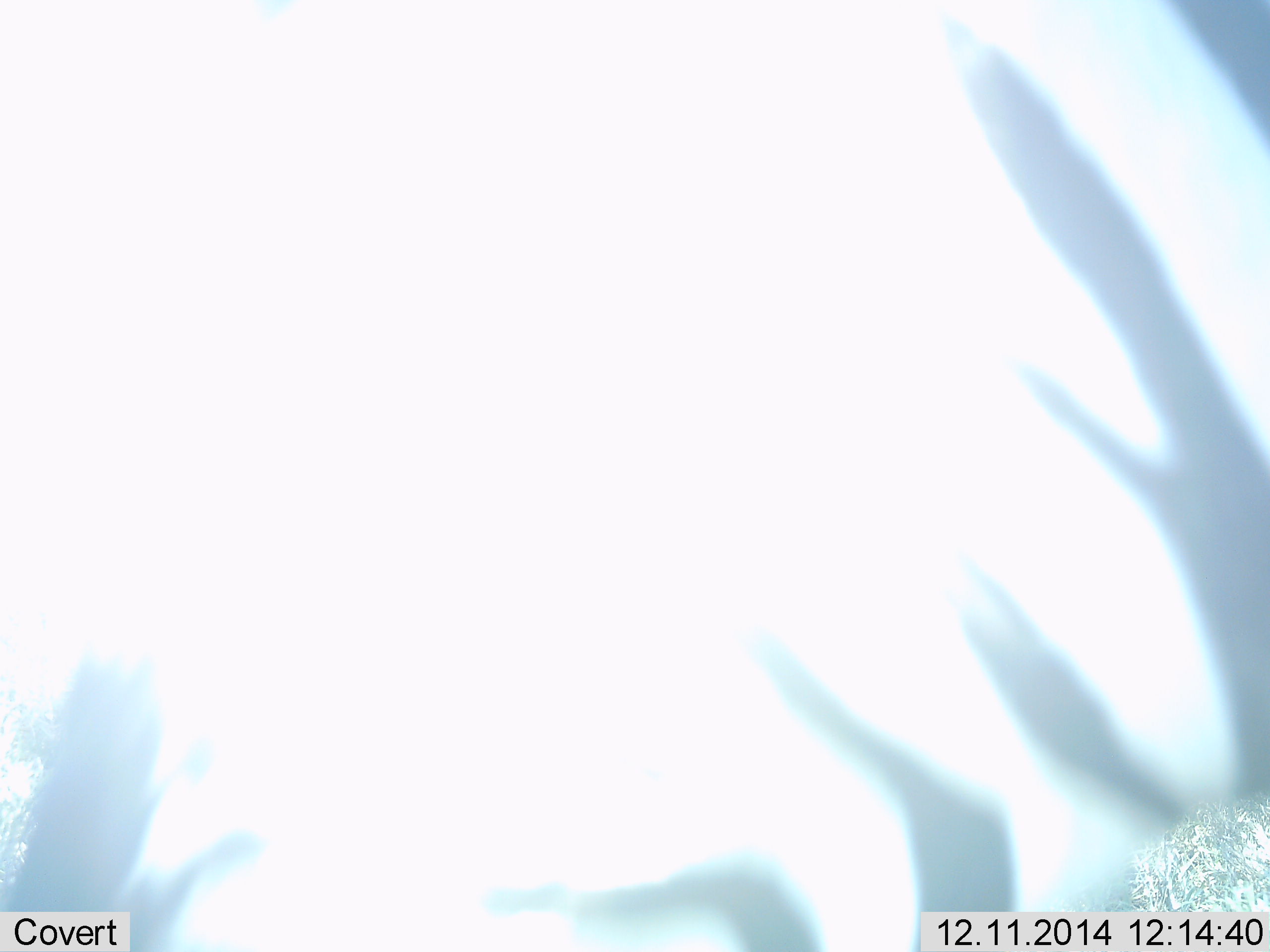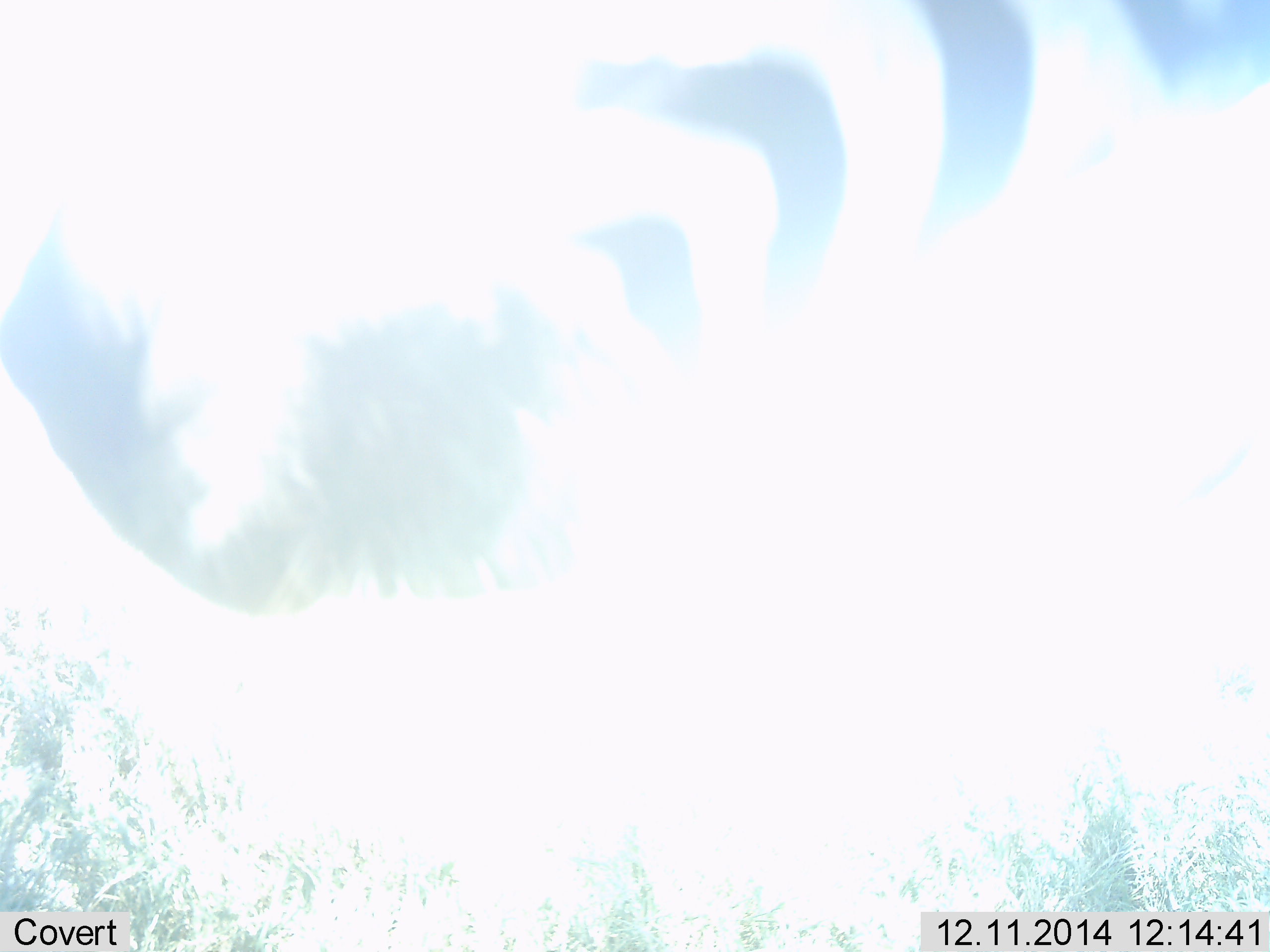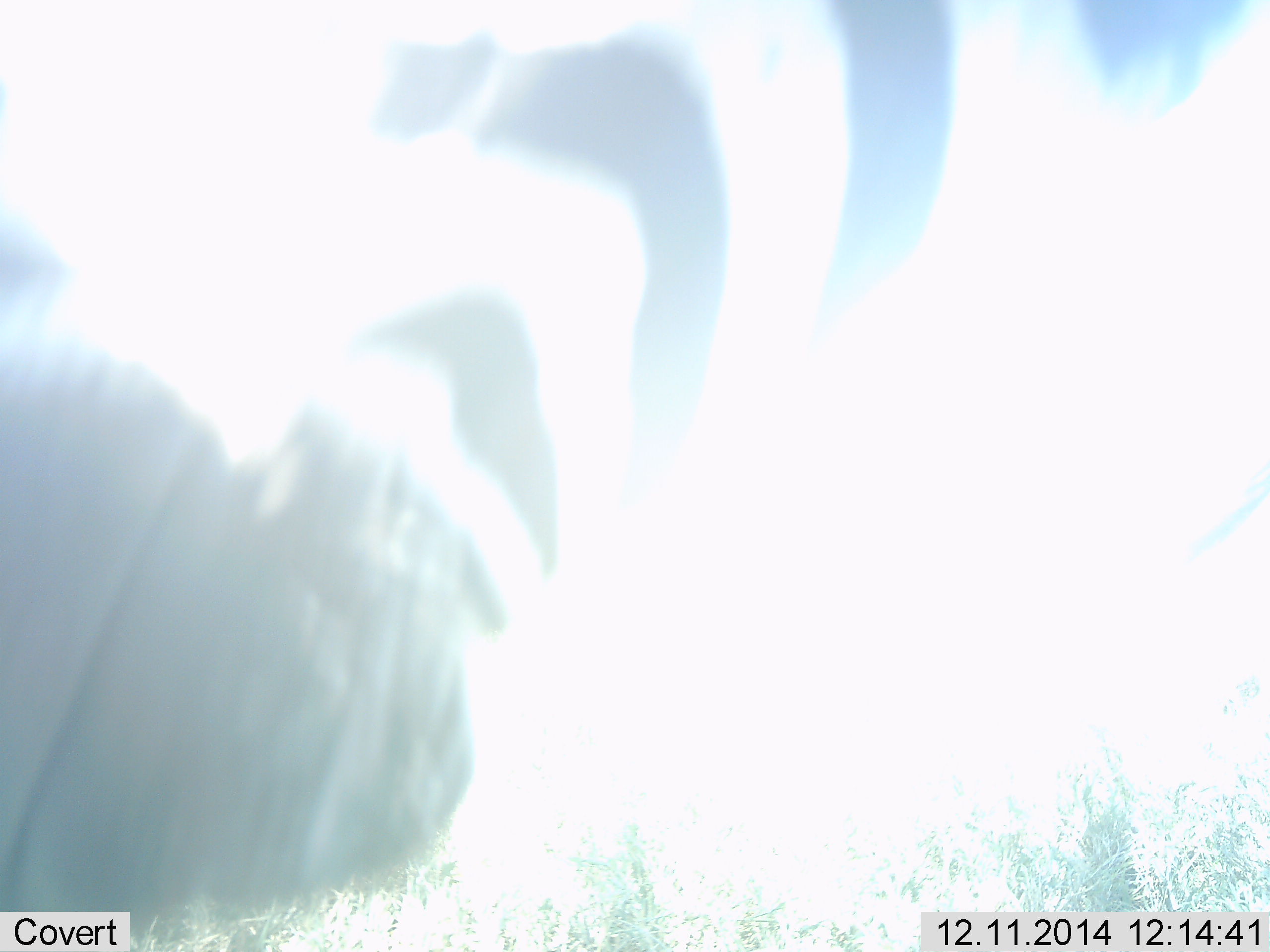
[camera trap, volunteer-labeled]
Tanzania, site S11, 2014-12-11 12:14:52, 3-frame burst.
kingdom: Animalia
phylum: Chordata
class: Mammalia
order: Perissodactyla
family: Equidae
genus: Equus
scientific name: Equus quagga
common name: plains zebra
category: zebra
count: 1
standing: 80%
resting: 0%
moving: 10%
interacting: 10%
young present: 0%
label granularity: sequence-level